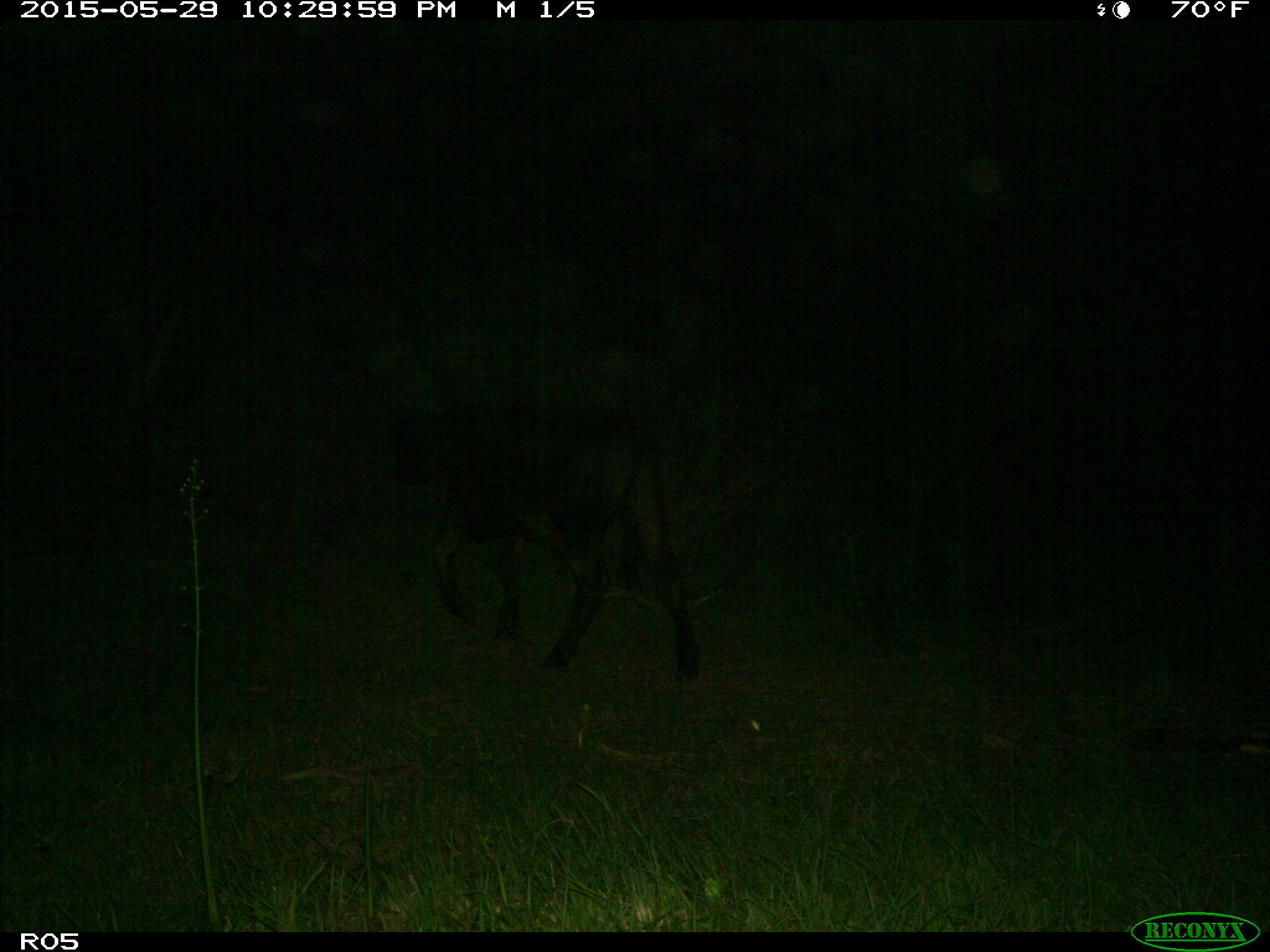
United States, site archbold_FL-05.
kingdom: Animalia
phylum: Chordata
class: Mammalia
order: Artiodactyla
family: Bovidae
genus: Bos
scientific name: Bos taurus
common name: domestic cow